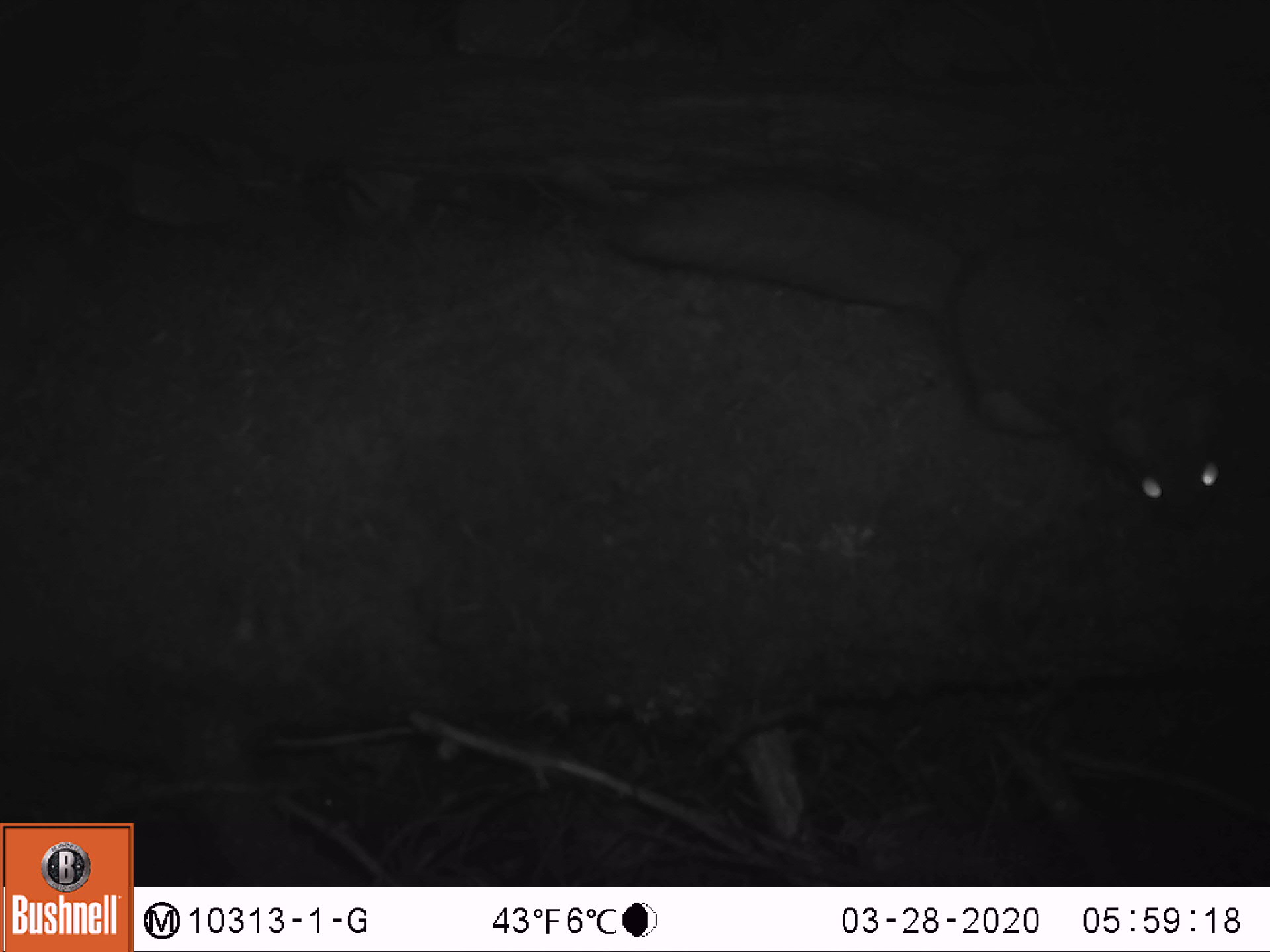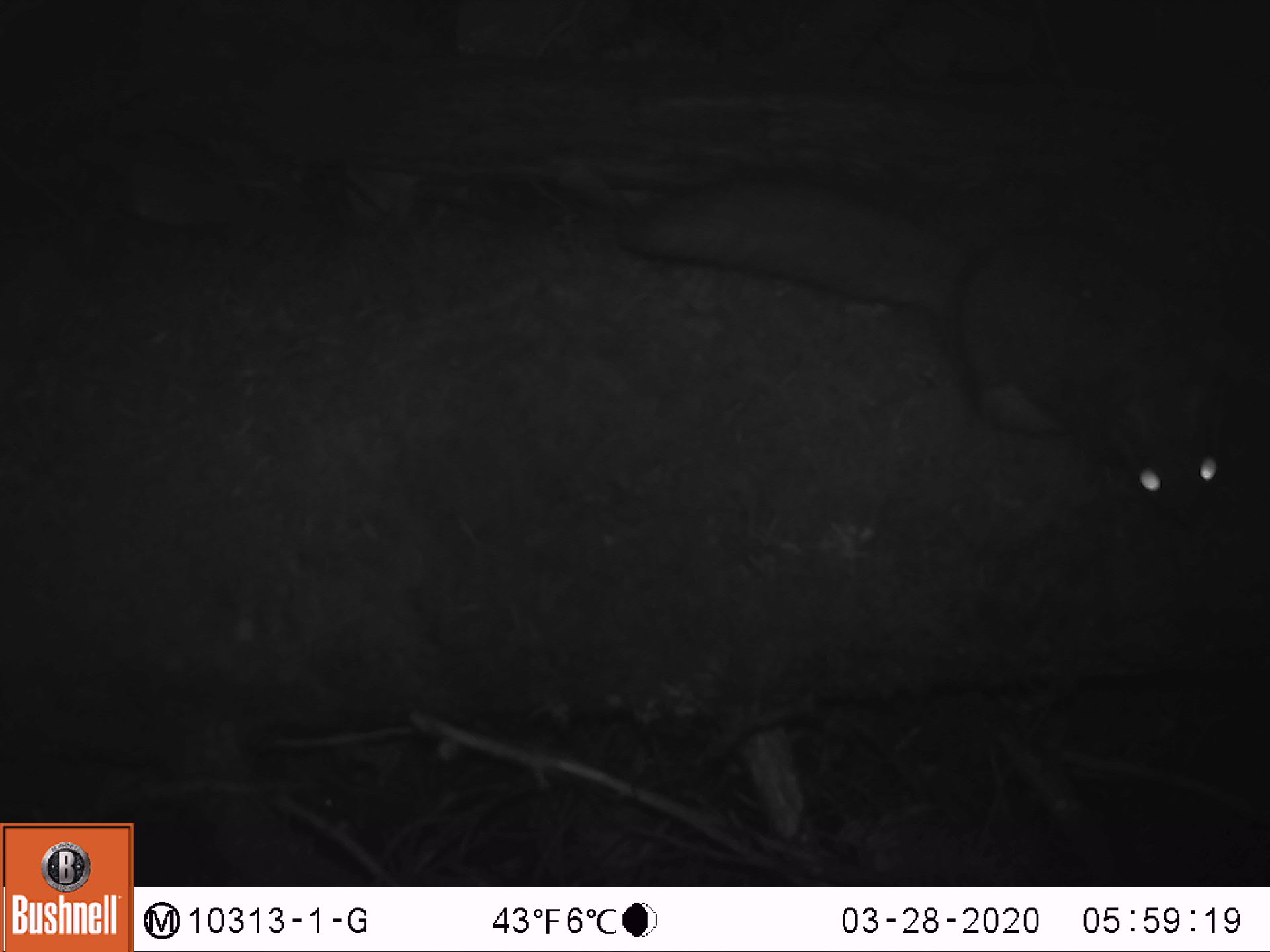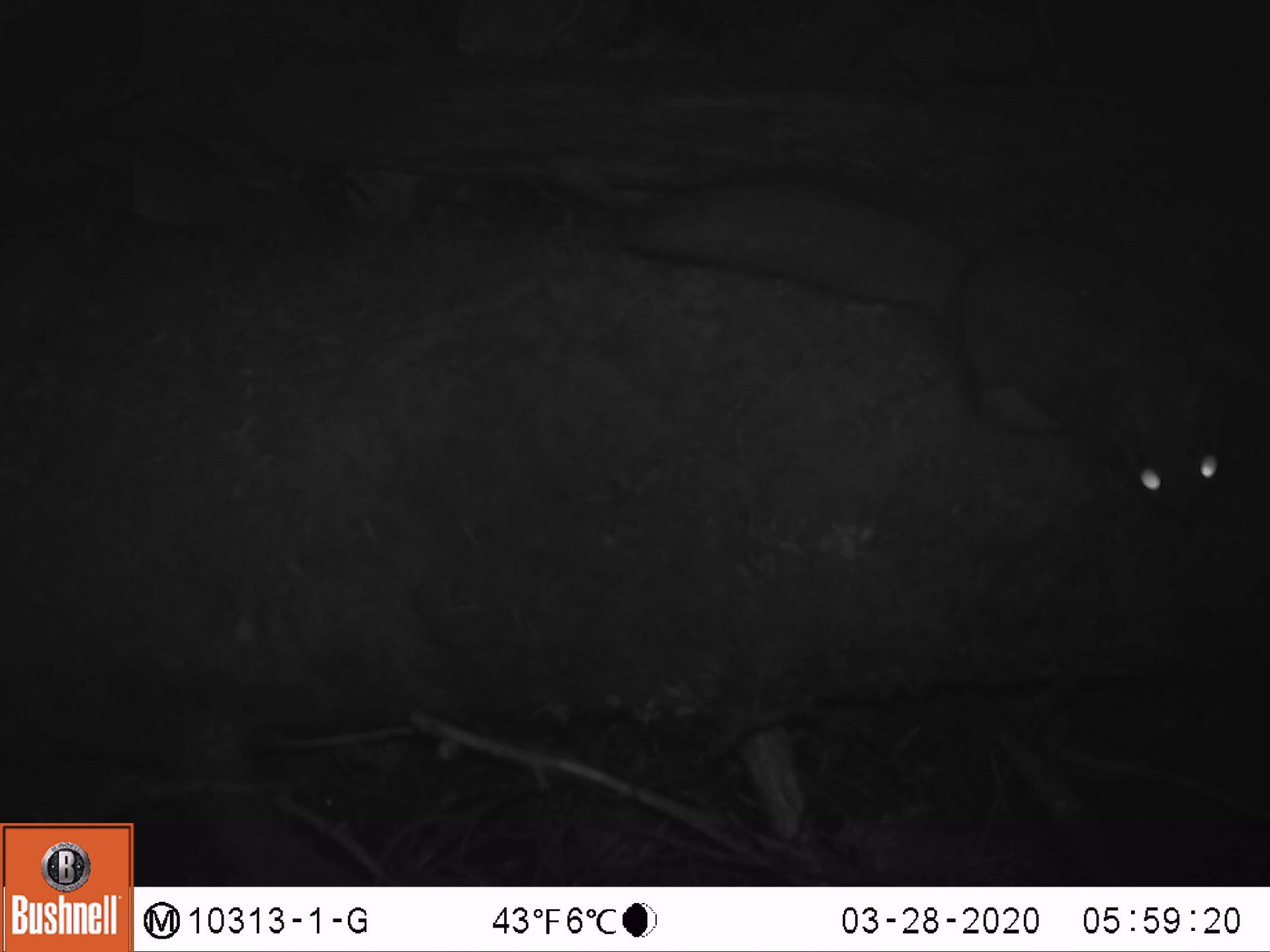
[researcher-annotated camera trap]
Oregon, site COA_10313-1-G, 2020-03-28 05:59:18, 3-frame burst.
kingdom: Animalia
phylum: Chordata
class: Mammalia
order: Rodentia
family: Sciuridae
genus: Glaucomys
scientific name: Glaucomys oregonensis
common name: humboldt's flying squirrel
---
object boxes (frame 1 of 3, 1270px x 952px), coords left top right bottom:
humboldt's flying squirrel: 598 167 1242 543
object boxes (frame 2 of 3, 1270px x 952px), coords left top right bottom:
humboldt's flying squirrel: 595 151 1255 535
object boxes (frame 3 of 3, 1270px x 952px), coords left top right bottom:
humboldt's flying squirrel: 599 160 1259 543